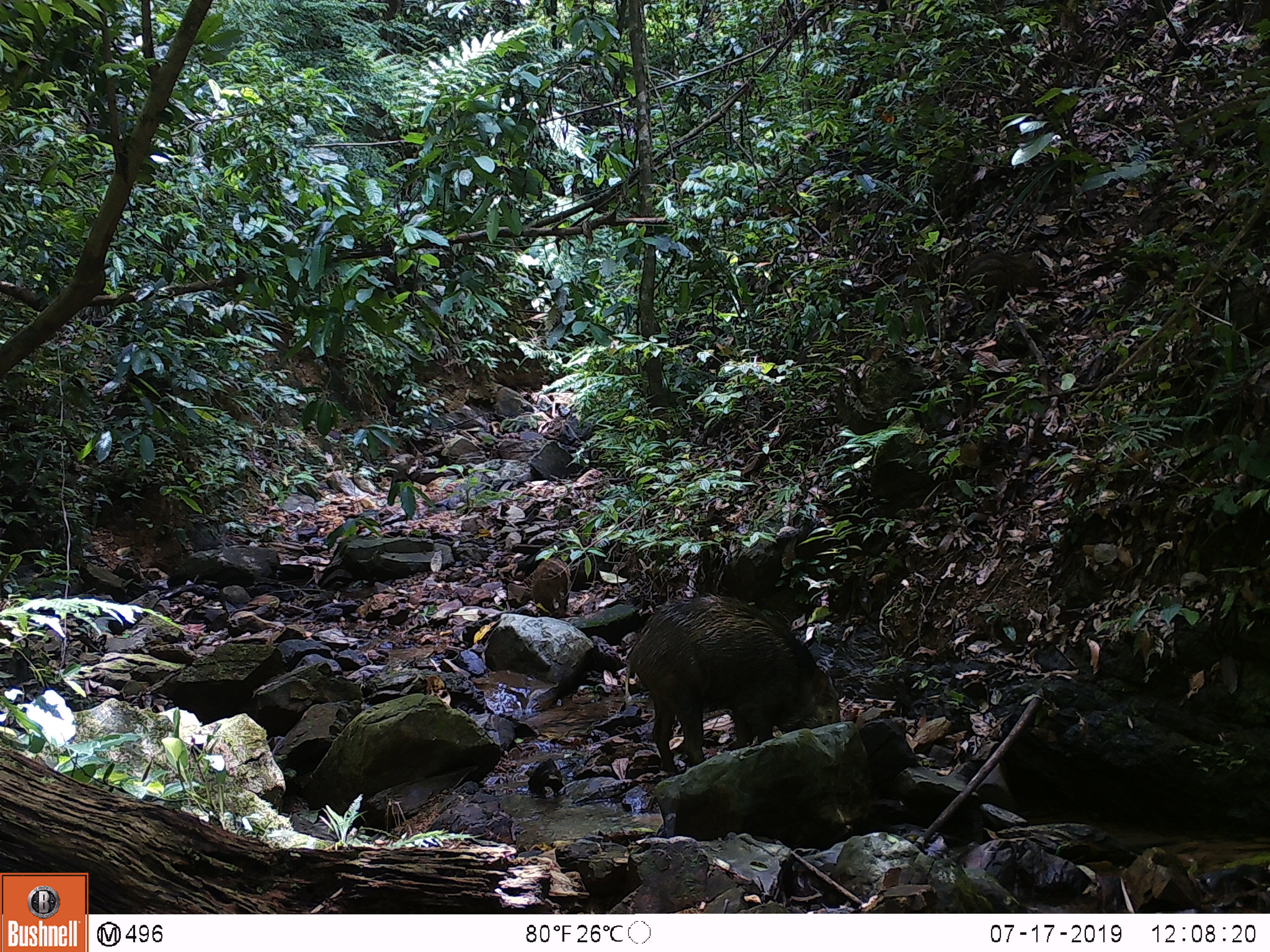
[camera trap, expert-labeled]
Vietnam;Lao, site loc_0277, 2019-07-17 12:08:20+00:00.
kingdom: Animalia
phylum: Chordata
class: Mammalia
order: Artiodactyla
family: Suidae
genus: Sus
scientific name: Sus scrofa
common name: eurasian wild pig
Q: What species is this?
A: Eurasian wild pig (Sus scrofa).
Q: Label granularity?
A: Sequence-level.